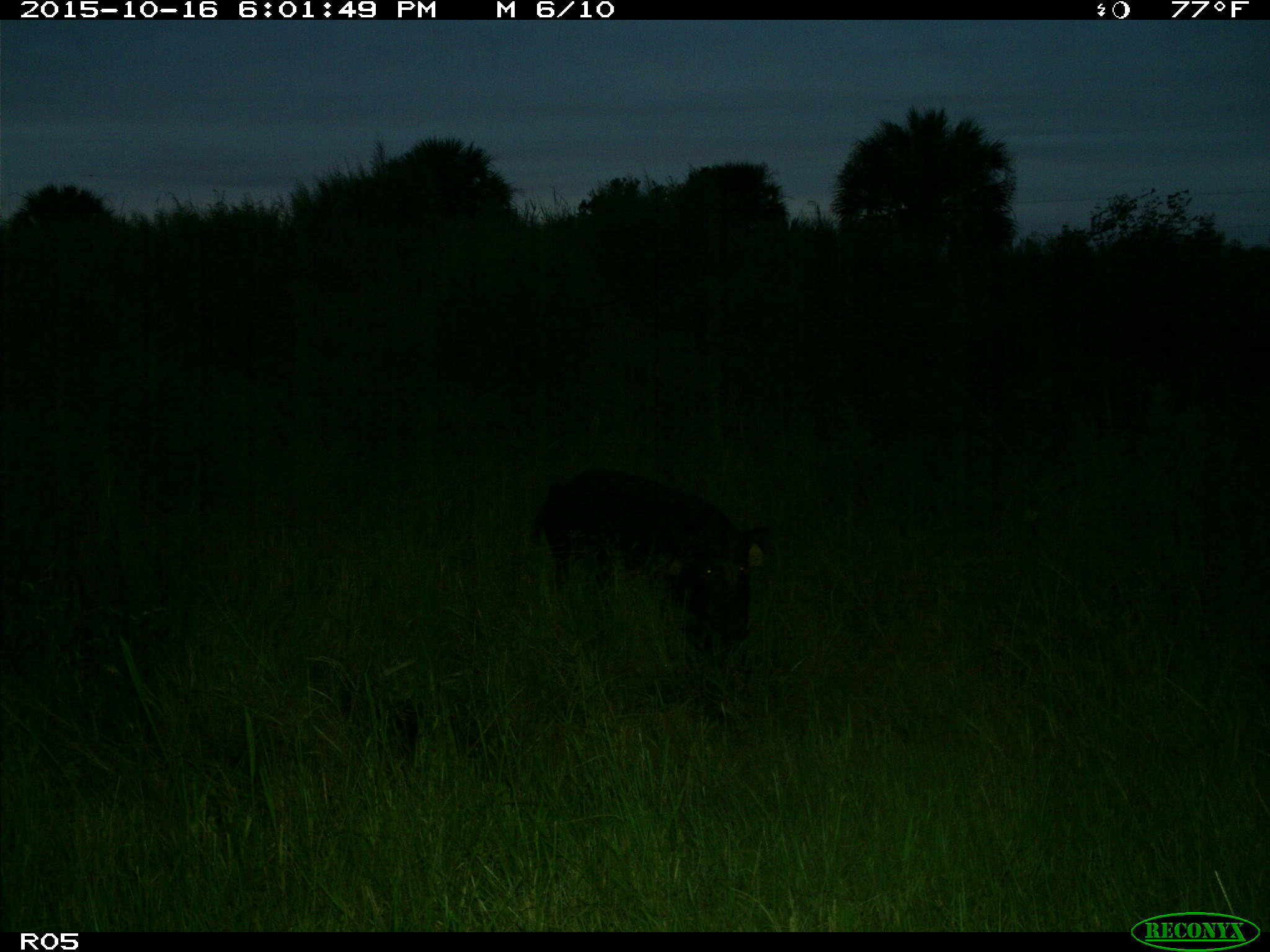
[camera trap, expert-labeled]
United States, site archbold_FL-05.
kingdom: Animalia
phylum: Chordata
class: Mammalia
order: Artiodactyla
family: Suidae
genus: Sus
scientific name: Sus scrofa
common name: wild boar